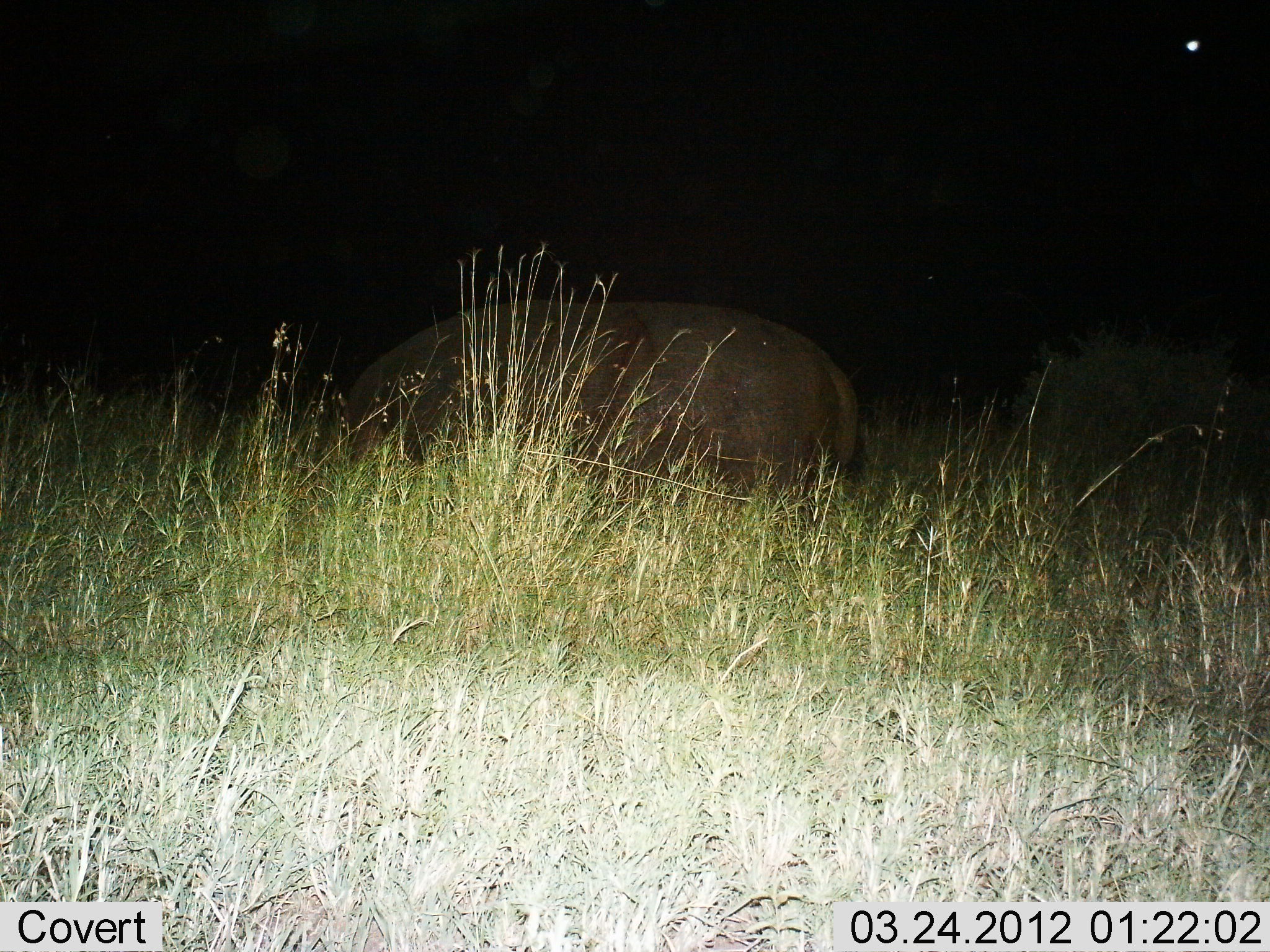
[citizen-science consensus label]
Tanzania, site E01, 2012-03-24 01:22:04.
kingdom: Animalia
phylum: Chordata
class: Mammalia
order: Artiodactyla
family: Hippopotamidae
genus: Hippopotamus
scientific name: Hippopotamus amphibius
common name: hippopotamus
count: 1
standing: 46%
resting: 0%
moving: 0%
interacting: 0%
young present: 0%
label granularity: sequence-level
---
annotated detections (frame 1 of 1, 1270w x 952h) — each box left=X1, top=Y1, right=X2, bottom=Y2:
animal: left=334, top=298, right=862, bottom=537